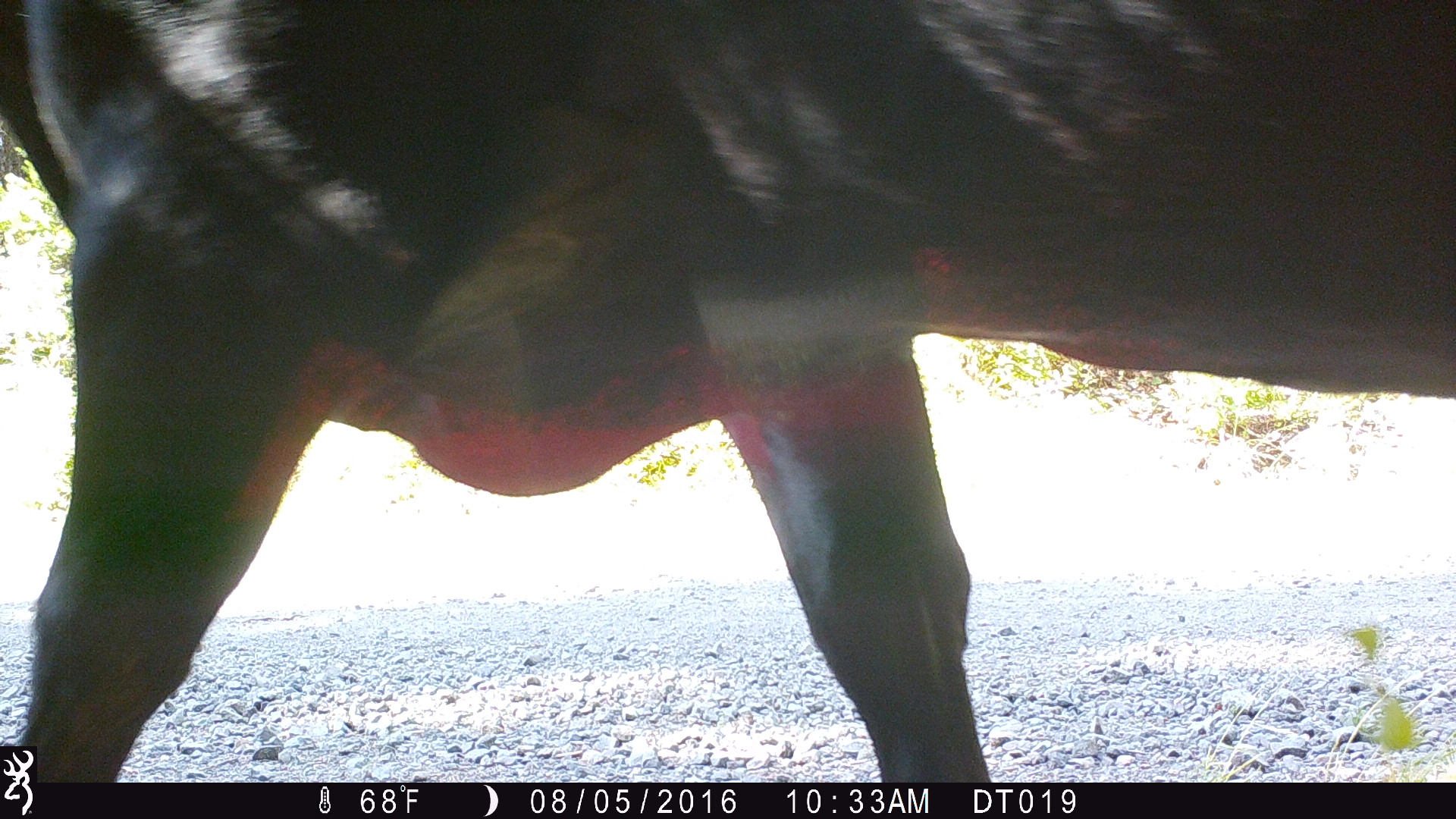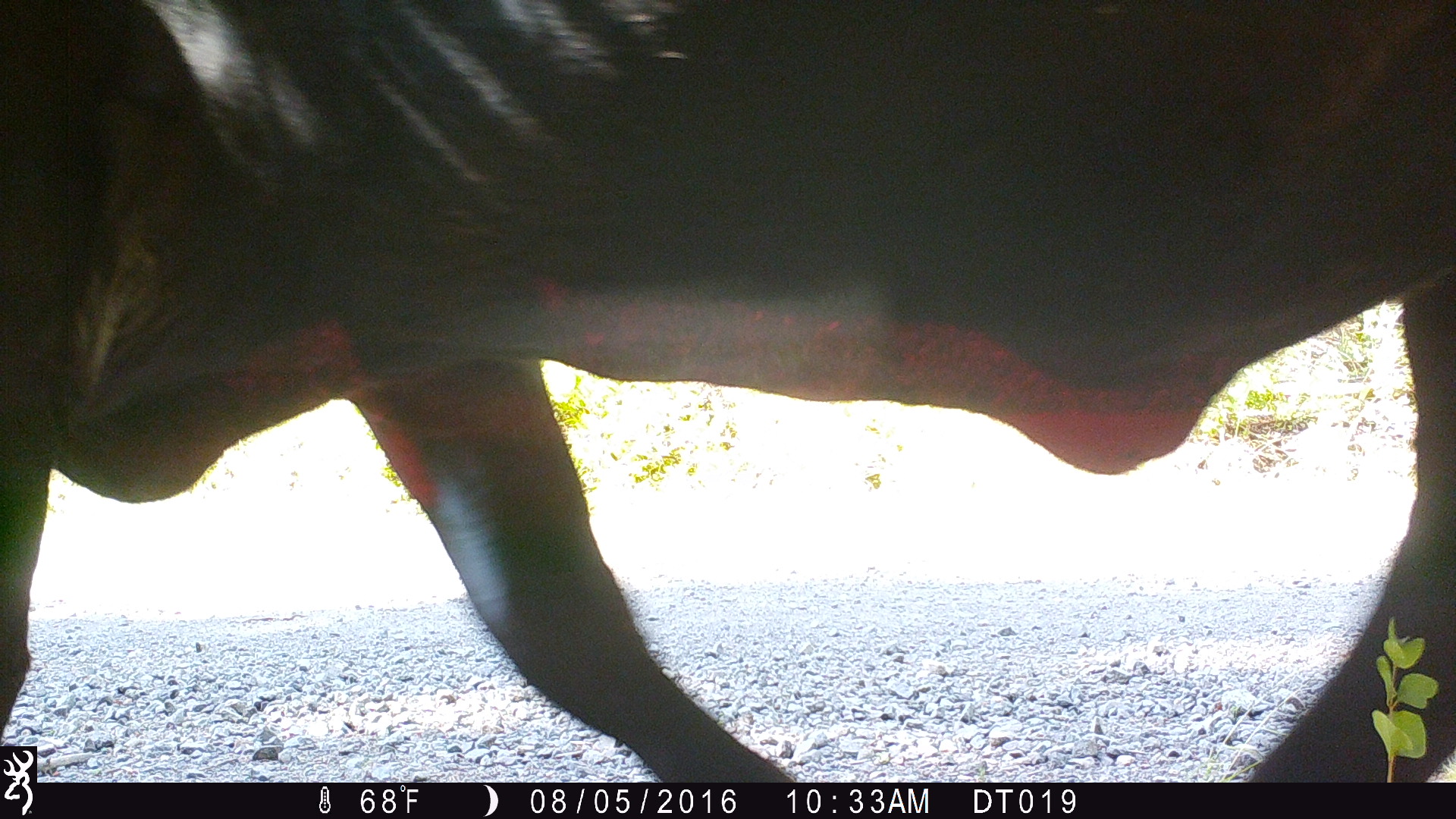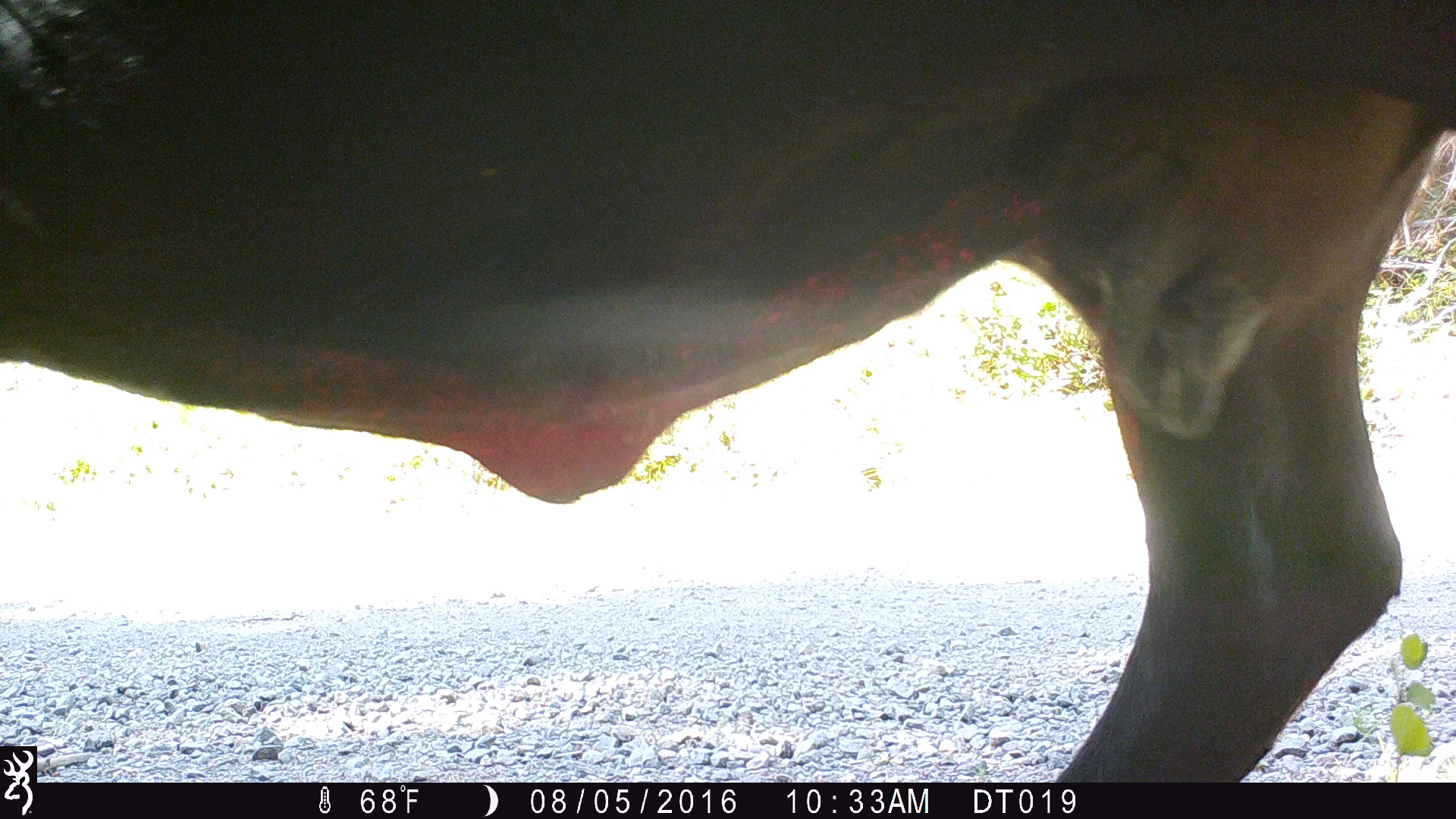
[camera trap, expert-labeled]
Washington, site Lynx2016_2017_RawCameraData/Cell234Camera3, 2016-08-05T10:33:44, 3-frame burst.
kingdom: Animalia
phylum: Chordata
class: Mammalia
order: Artiodactyla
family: Bovidae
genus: Bos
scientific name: Bos taurus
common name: domestic cattle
Domestic cattle (Bos taurus). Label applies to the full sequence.